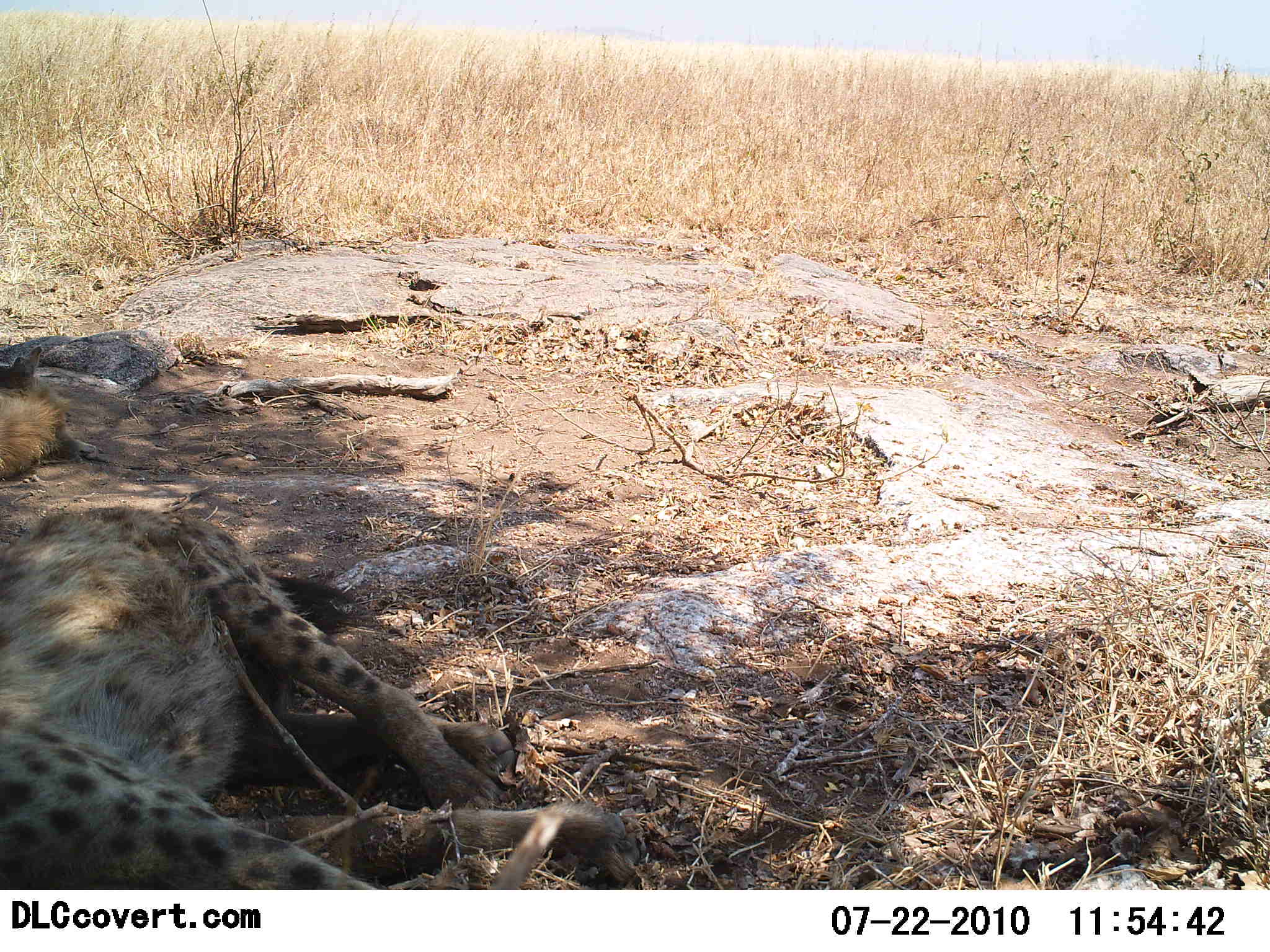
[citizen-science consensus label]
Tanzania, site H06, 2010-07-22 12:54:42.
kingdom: Animalia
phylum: Chordata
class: Mammalia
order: Carnivora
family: Hyaenidae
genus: Crocuta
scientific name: Crocuta crocuta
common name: spotted hyena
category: hyenaspotted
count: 1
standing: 0%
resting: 100%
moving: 0%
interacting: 0%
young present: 0%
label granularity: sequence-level